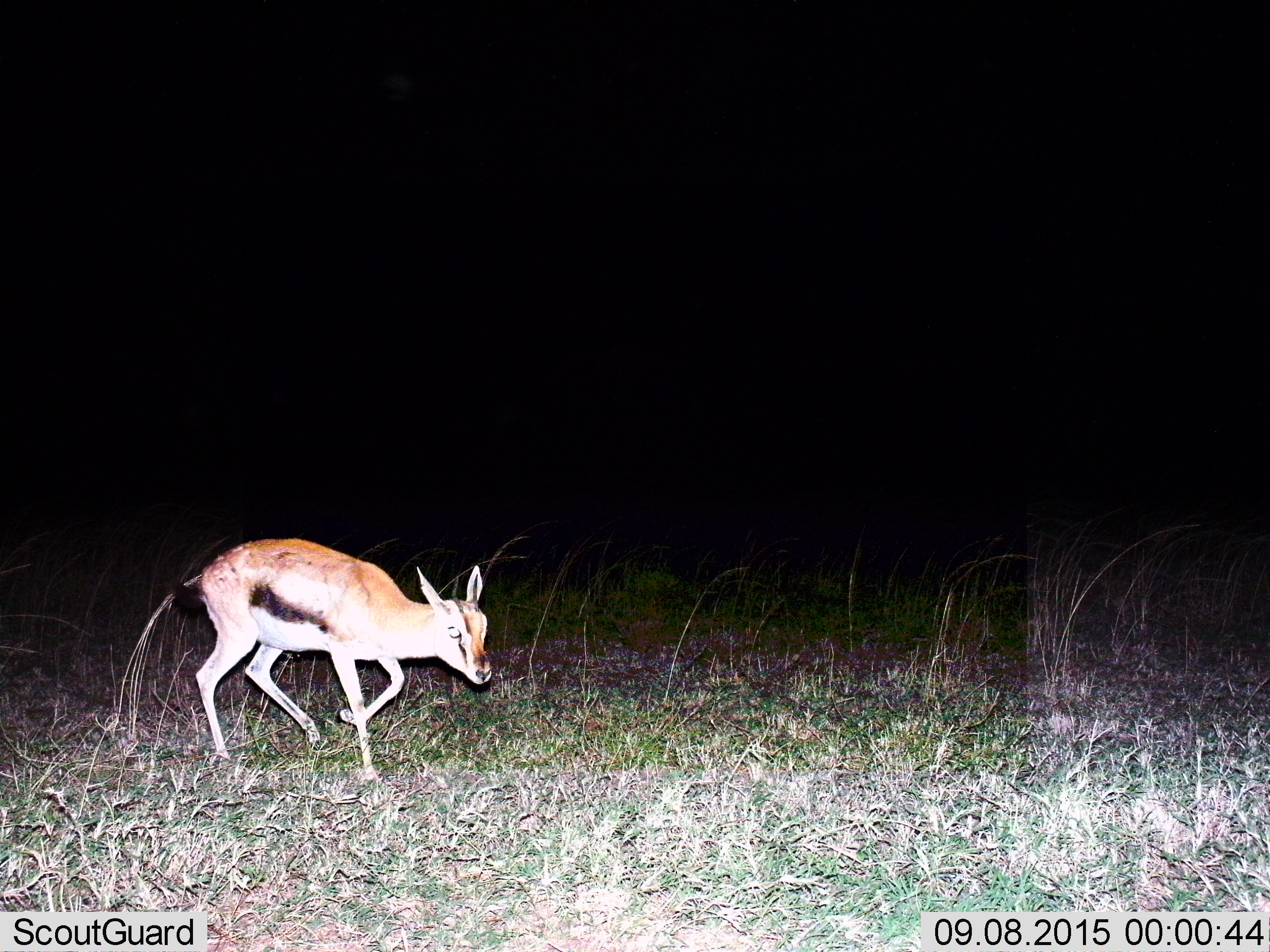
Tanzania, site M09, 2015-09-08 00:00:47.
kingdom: Animalia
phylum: Chordata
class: Mammalia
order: Artiodactyla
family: Bovidae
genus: Eudorcas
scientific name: Eudorcas thomsonii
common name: thomson's gazelle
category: gazellethomsons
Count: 1.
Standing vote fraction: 11%.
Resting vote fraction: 0%.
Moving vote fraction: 89%.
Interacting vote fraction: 0%.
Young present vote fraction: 11%.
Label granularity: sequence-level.